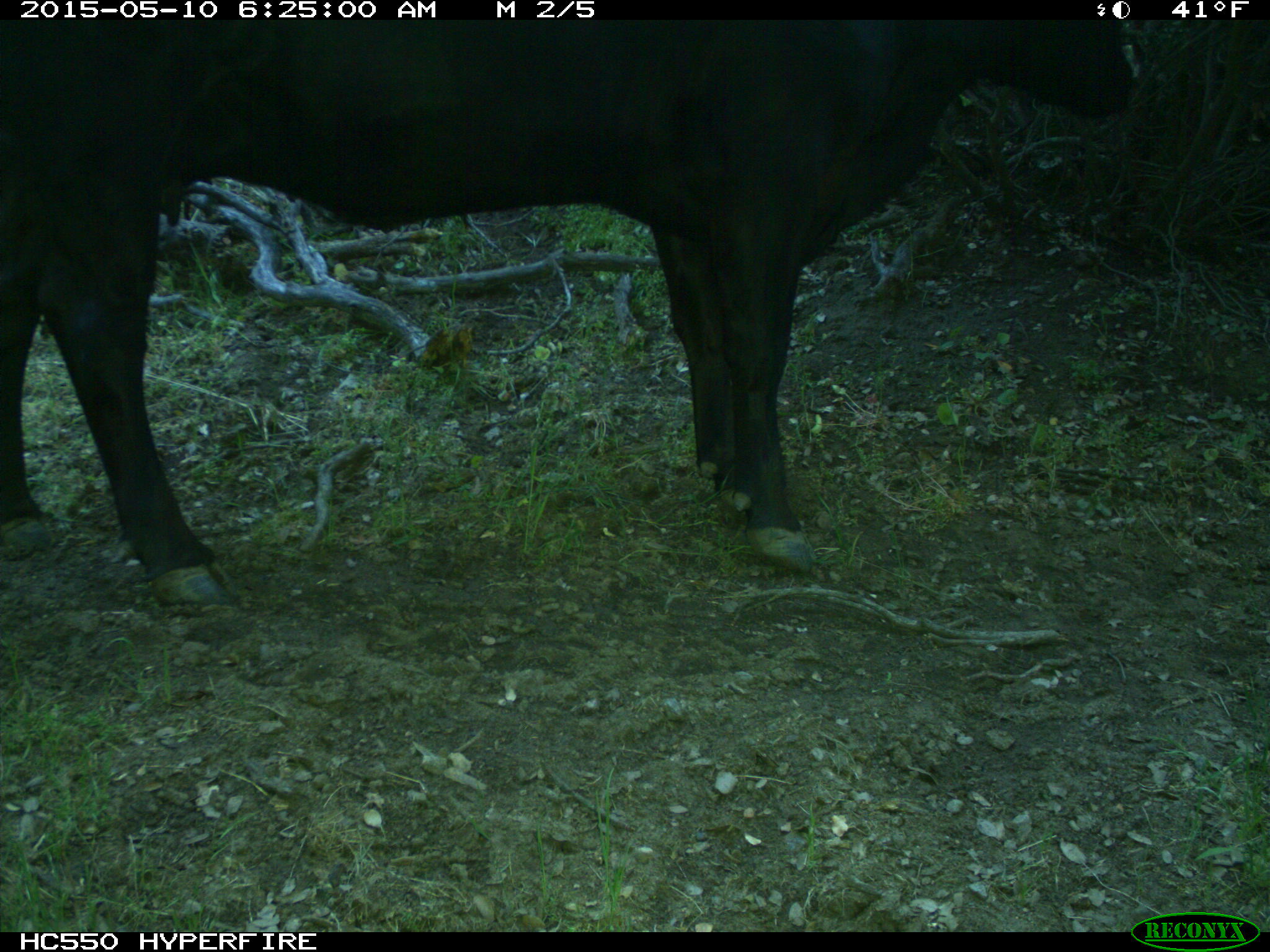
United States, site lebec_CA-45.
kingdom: Animalia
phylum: Chordata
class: Mammalia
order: Artiodactyla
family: Bovidae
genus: Bos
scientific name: Bos taurus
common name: domestic cow